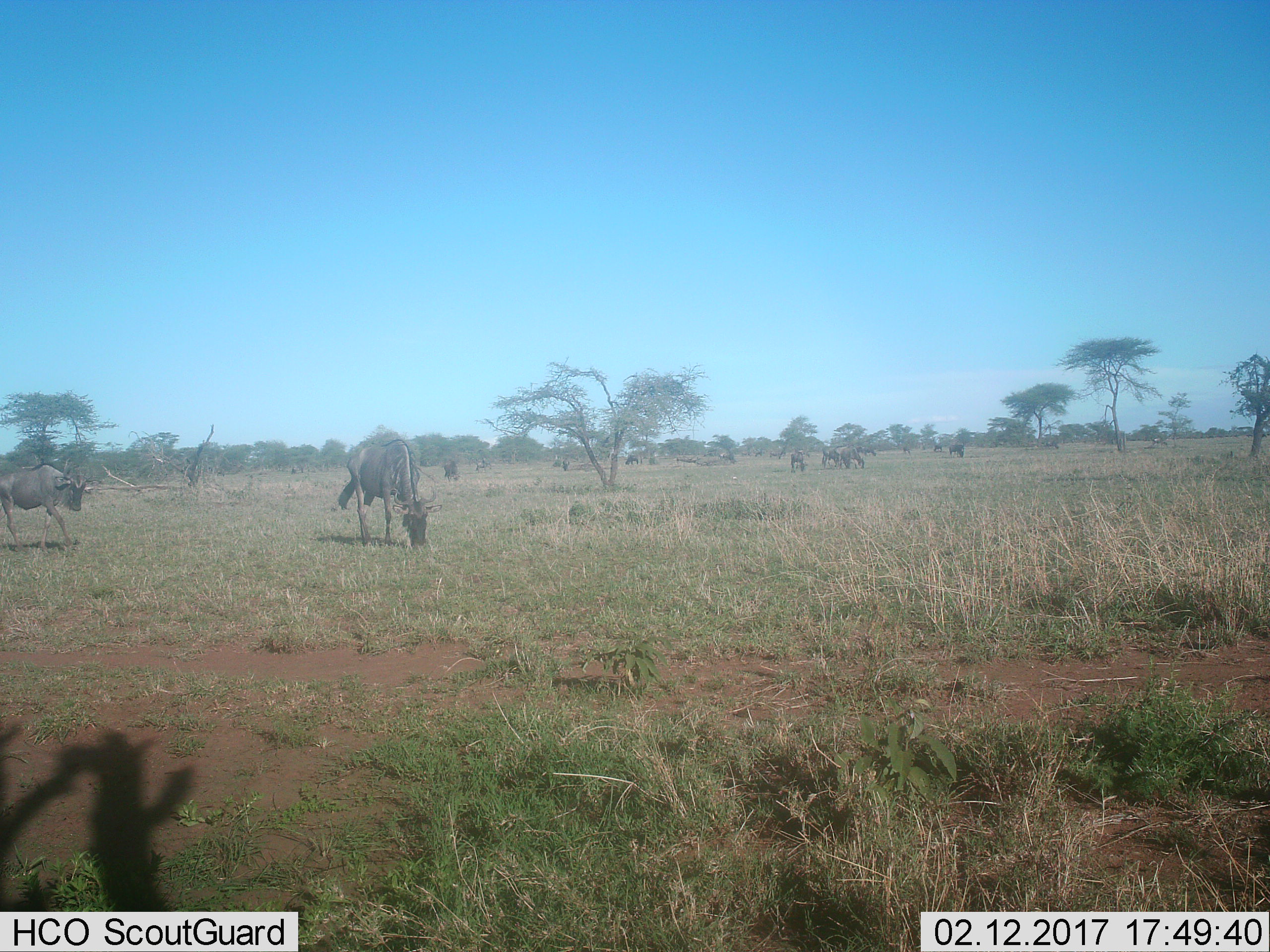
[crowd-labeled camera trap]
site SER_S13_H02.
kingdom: Animalia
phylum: Chordata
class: Mammalia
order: Artiodactyla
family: Bovidae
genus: Connochaetes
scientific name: Connochaetes taurinus taurinus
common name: blue wildebeest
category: wildebeestblue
Wildebeestblue (blue wildebeest) (Connochaetes taurinus taurinus), count 11-50. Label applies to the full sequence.